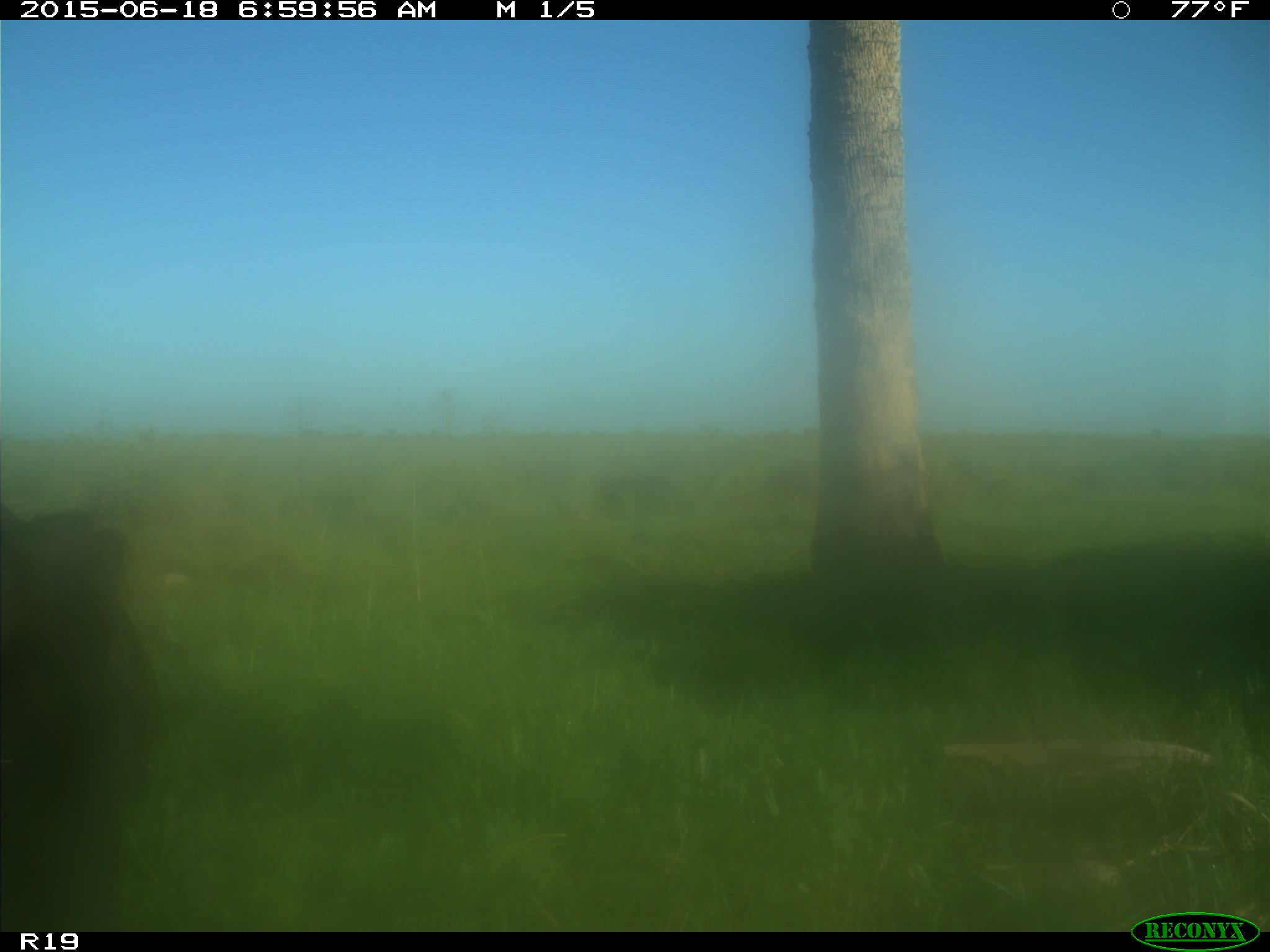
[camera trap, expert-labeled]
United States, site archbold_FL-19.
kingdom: Animalia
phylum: Chordata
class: Mammalia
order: Artiodactyla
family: Bovidae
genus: Bos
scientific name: Bos taurus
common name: domestic cow